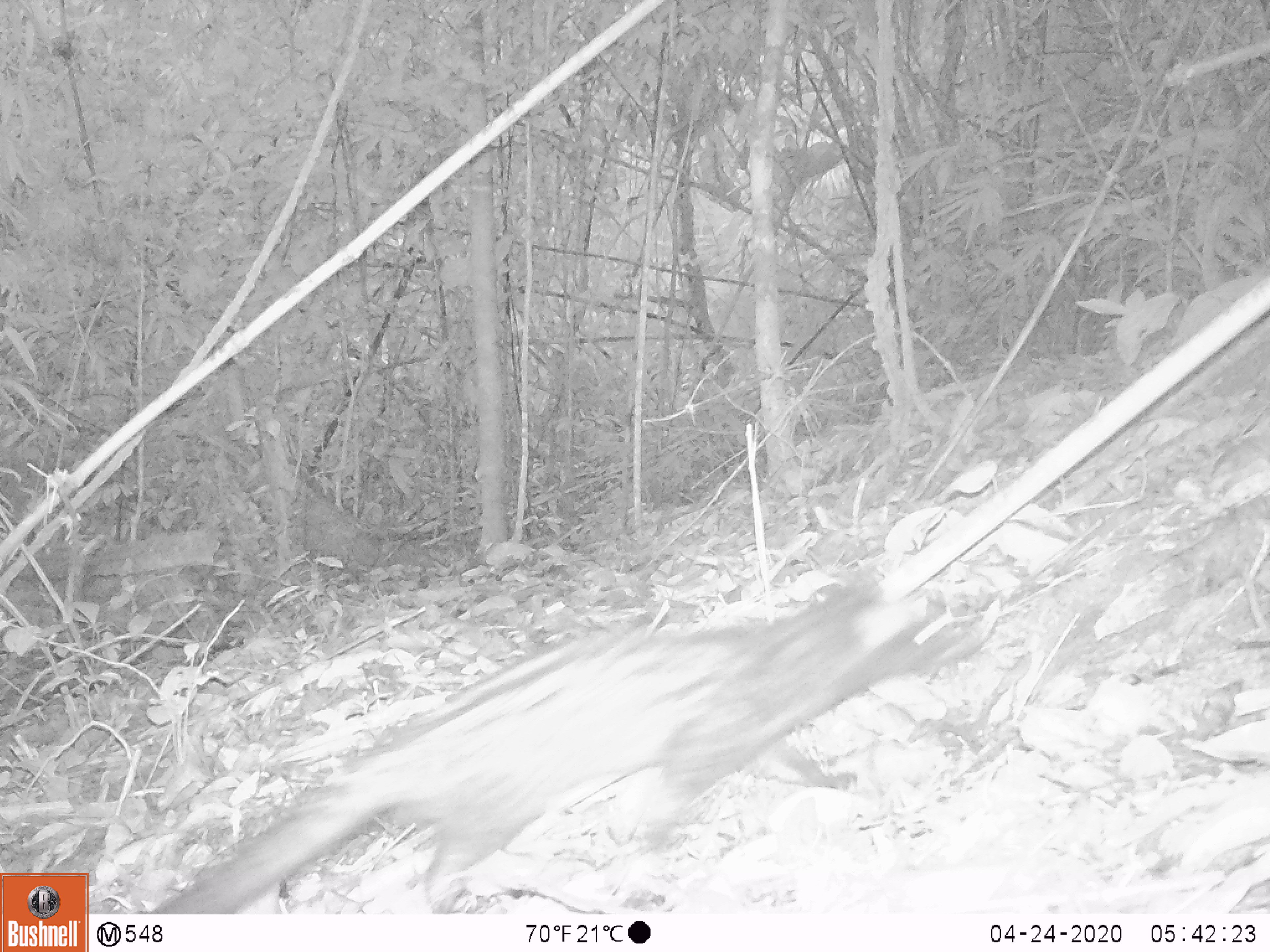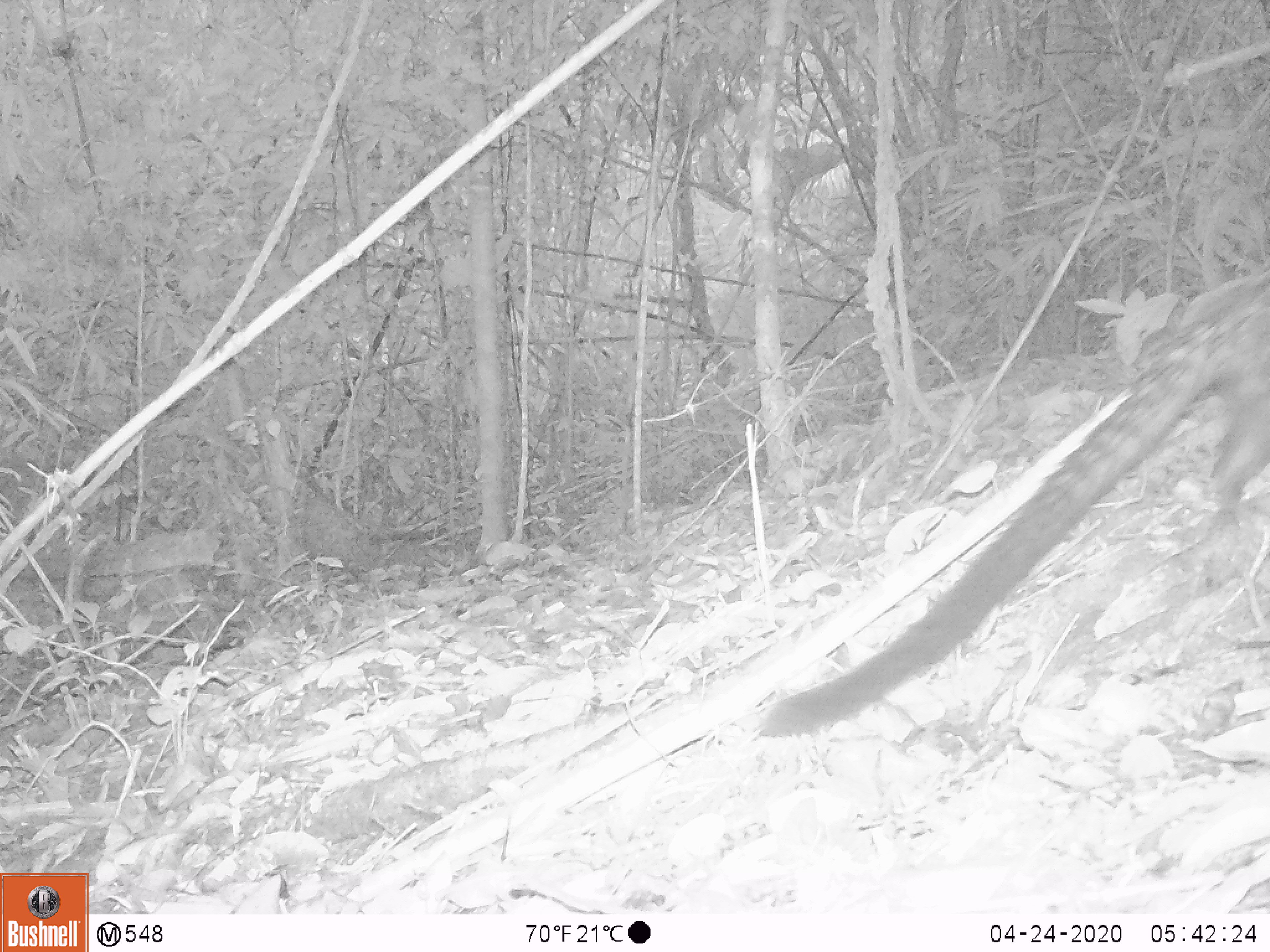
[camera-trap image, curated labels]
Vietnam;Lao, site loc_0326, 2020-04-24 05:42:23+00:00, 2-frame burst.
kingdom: Animalia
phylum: Chordata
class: Mammalia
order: Carnivora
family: Viverridae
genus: Paradoxurus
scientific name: Paradoxurus hermaphroditus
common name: common palm civet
Common palm civet (Paradoxurus hermaphroditus). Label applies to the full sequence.